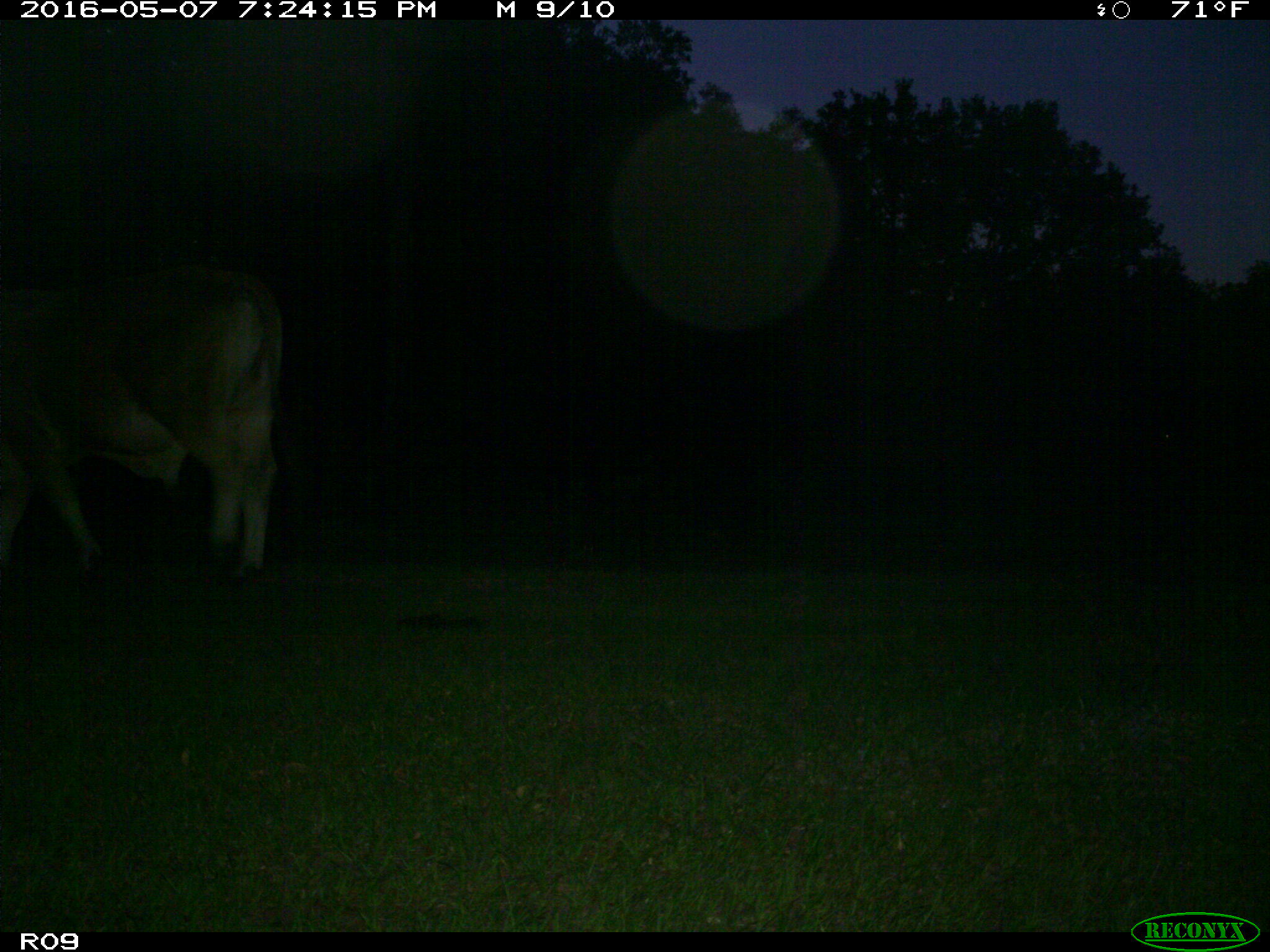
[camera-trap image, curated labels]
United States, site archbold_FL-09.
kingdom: Animalia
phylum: Chordata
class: Mammalia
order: Artiodactyla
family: Bovidae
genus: Bos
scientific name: Bos taurus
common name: domestic cow